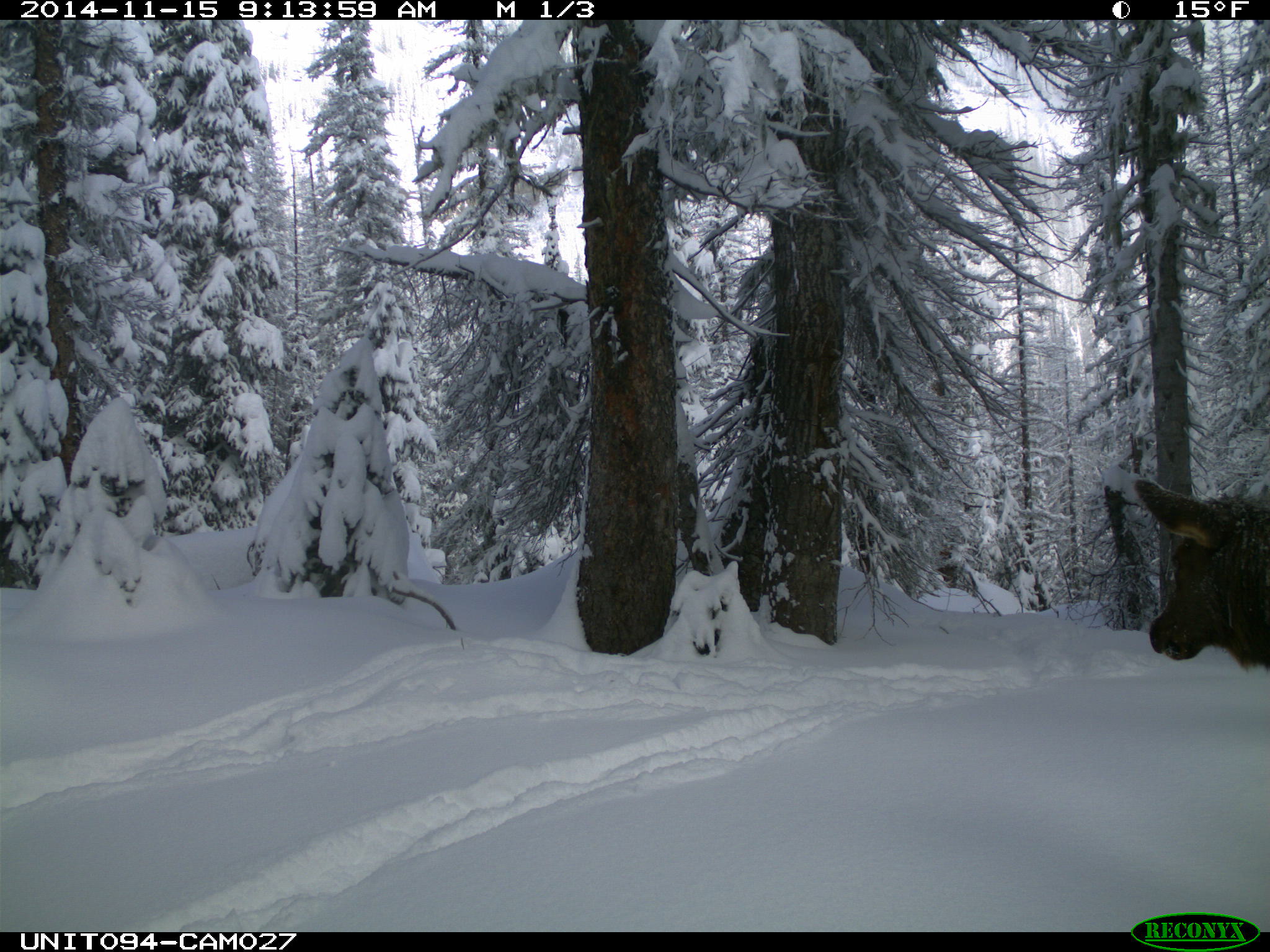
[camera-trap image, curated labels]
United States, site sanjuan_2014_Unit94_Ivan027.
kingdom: Animalia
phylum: Chordata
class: Mammalia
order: Artiodactyla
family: Cervidae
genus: Cervus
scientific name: Cervus elaphus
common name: red deer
Cervus elaphus (red deer).